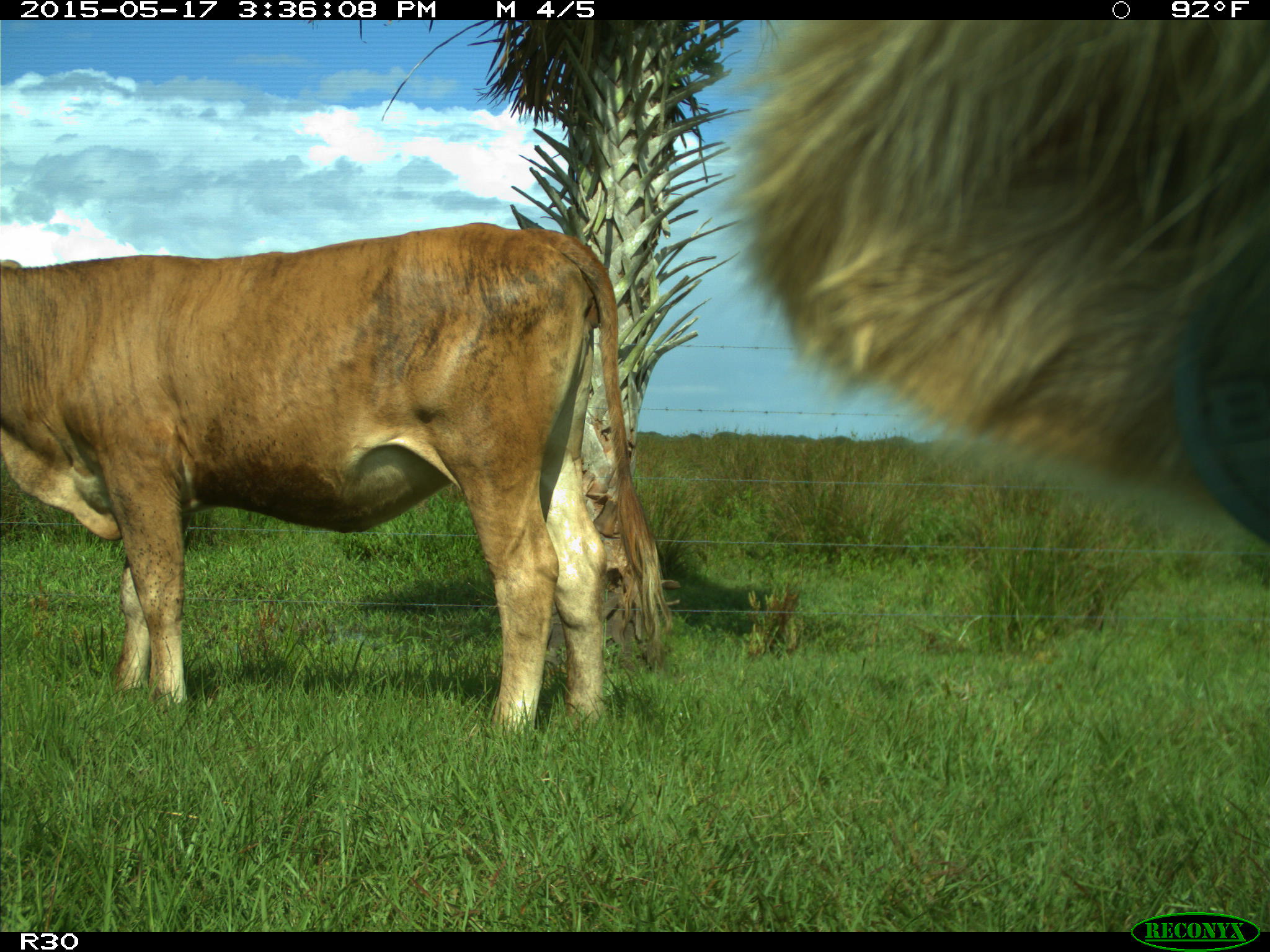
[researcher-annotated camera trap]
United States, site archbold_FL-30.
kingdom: Animalia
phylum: Chordata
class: Mammalia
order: Artiodactyla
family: Bovidae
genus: Bos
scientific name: Bos taurus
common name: domestic cow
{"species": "Bos taurus (domestic cow)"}